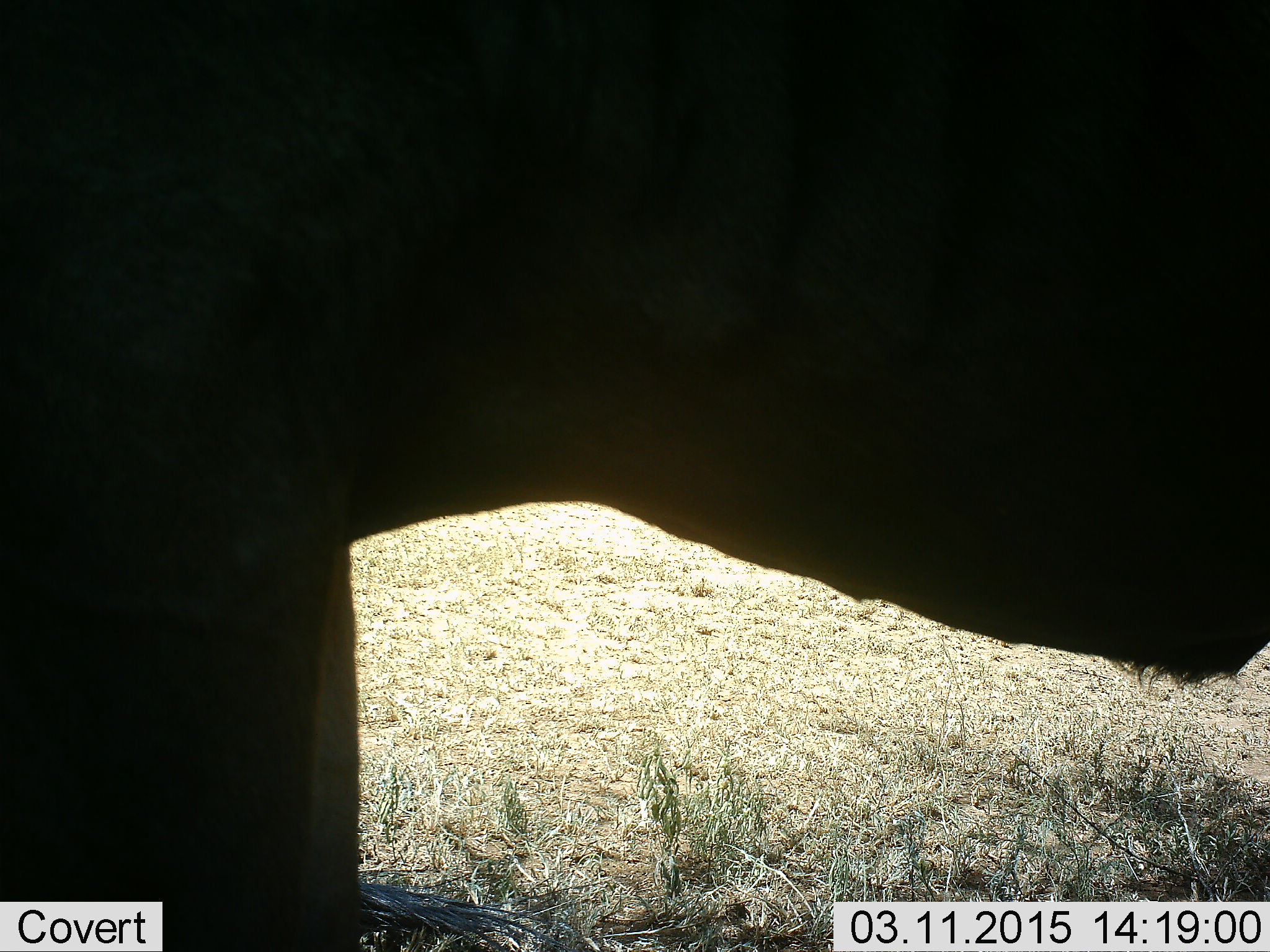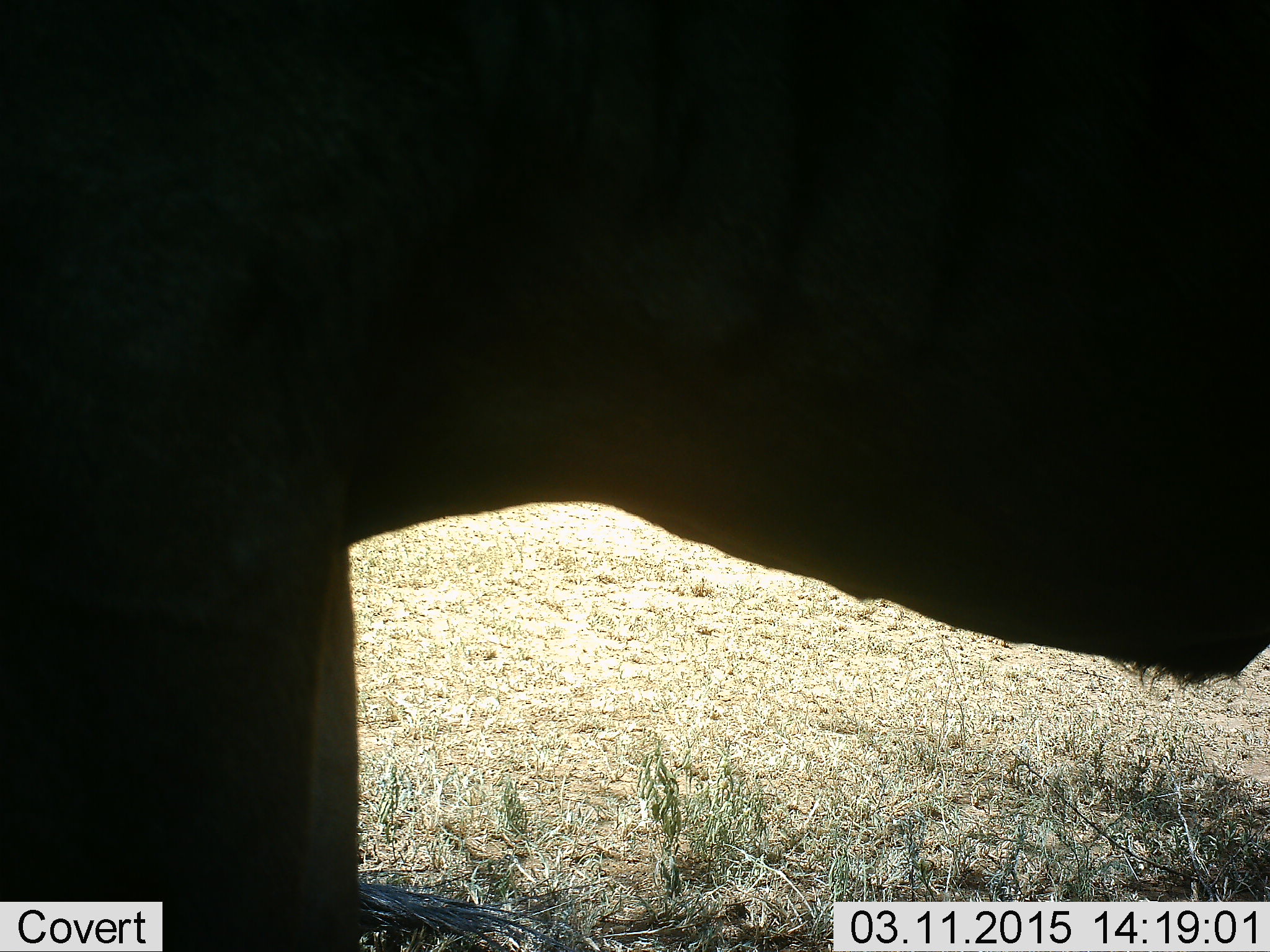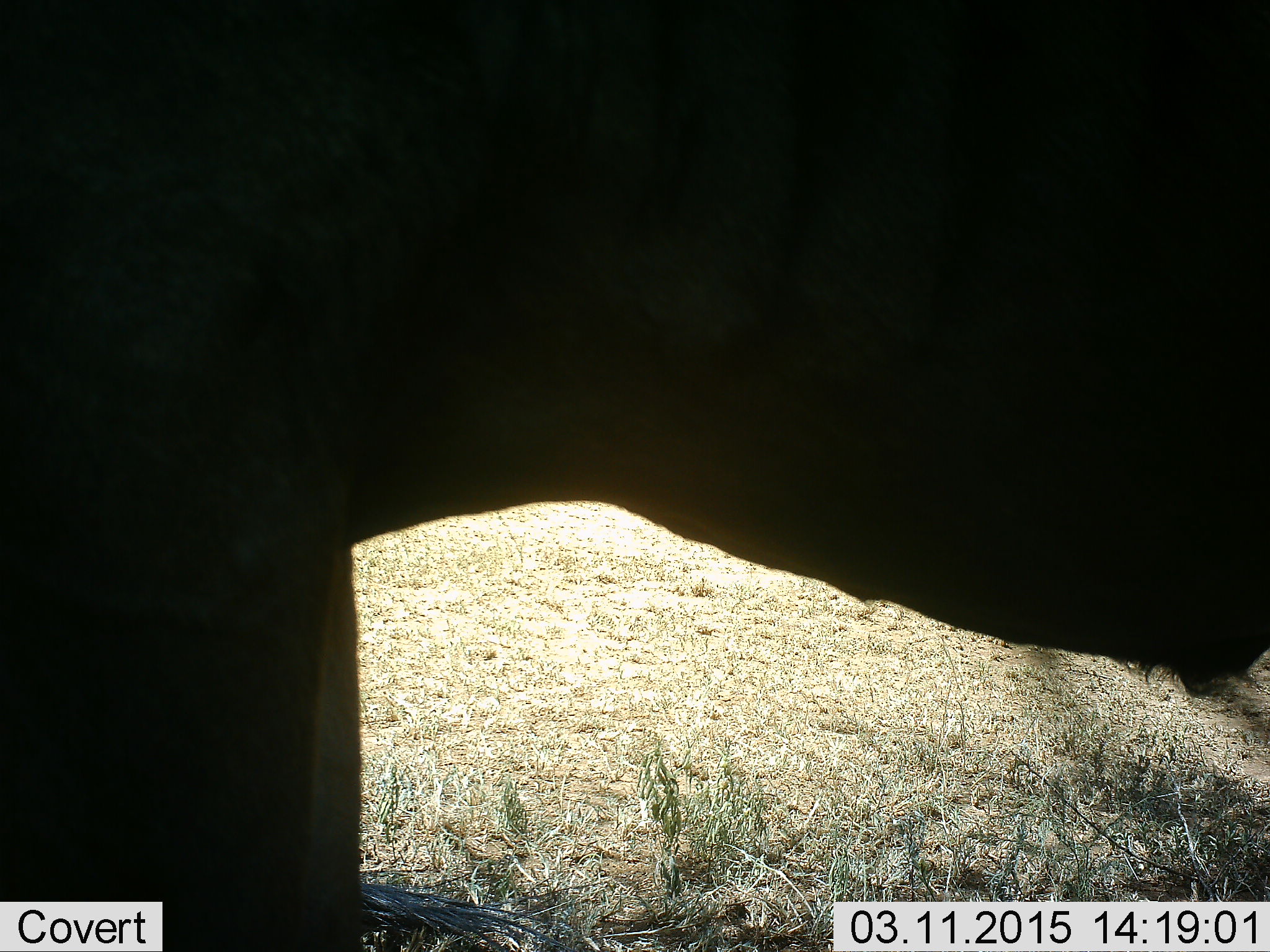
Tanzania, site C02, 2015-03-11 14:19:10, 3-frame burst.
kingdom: Animalia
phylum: Chordata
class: Mammalia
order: Artiodactyla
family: Bovidae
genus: Connochaetes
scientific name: Connochaetes taurinus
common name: blue wildebeest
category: wildebeest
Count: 1.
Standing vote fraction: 100%.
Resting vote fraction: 0%.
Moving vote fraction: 0%.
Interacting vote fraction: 0%.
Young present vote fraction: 0%.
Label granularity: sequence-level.